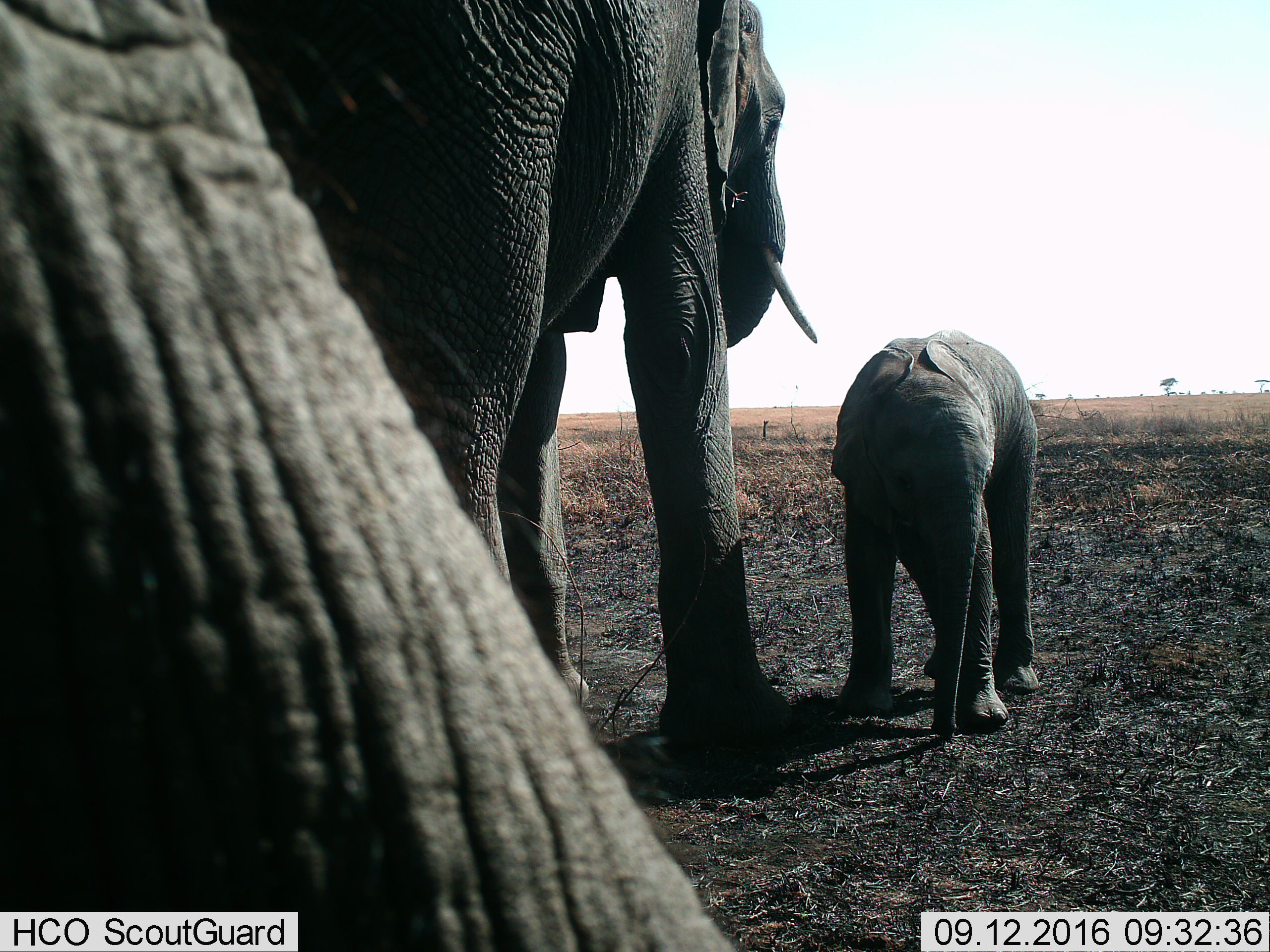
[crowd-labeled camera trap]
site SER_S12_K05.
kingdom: Animalia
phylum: Chordata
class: Mammalia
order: Proboscidea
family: Elephantidae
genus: Loxodonta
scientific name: Loxodonta africana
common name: african bush elephant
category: elephant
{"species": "elephant (african bush elephant) (Loxodonta africana)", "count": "3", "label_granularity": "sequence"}